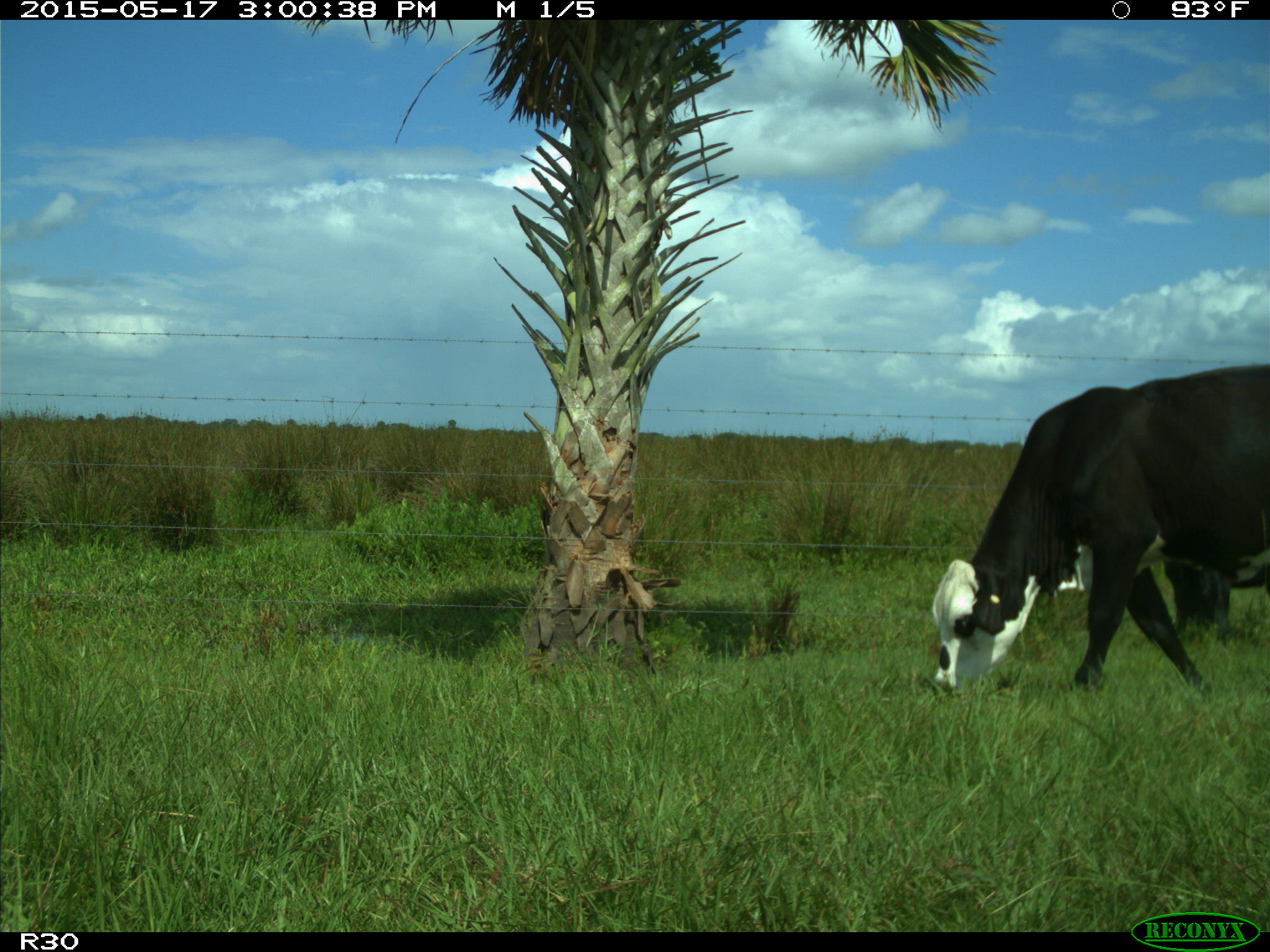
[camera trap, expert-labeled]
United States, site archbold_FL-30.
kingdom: Animalia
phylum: Chordata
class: Mammalia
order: Artiodactyla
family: Bovidae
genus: Bos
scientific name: Bos taurus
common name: domestic cow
Bos taurus (domestic cow).